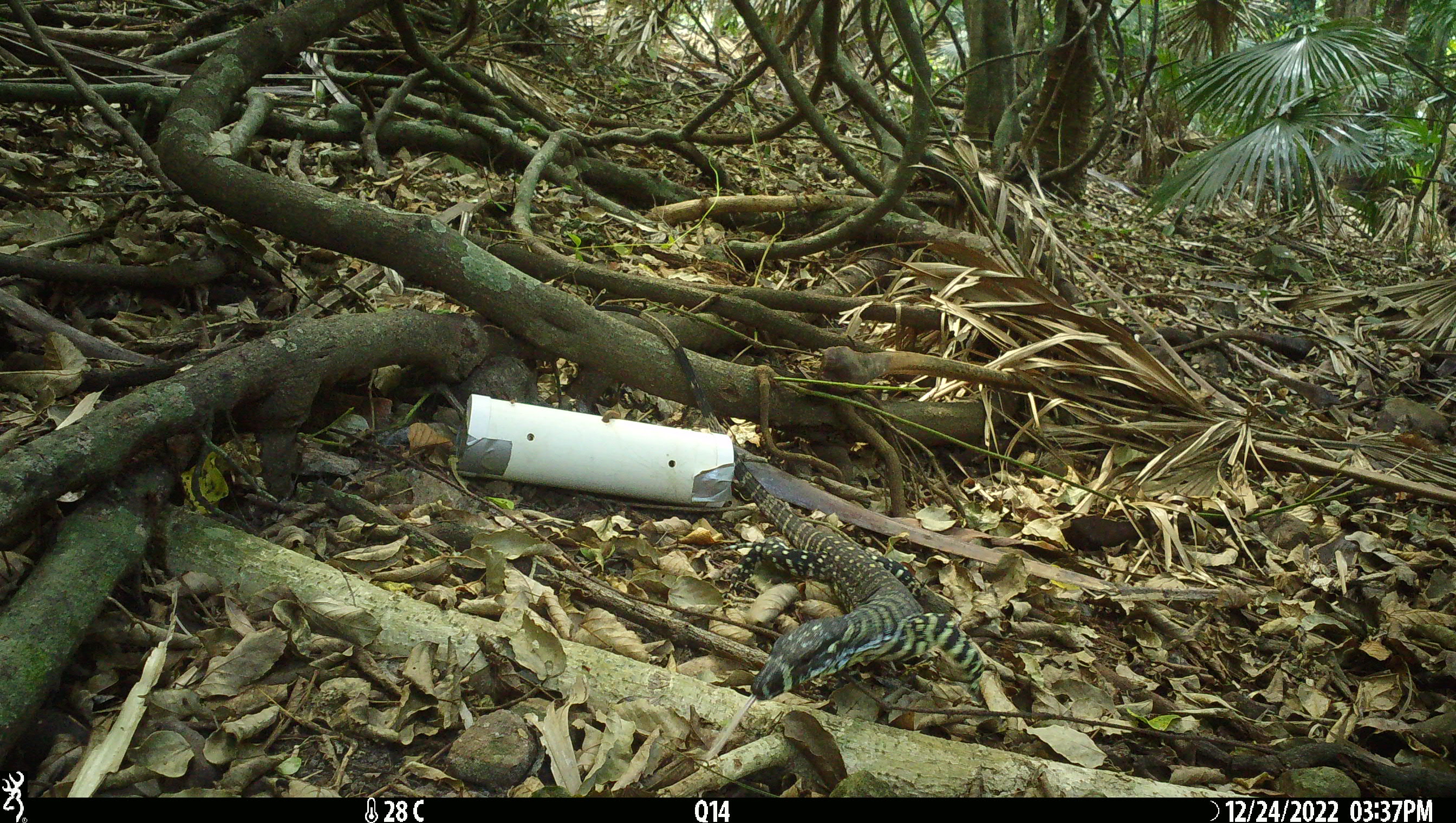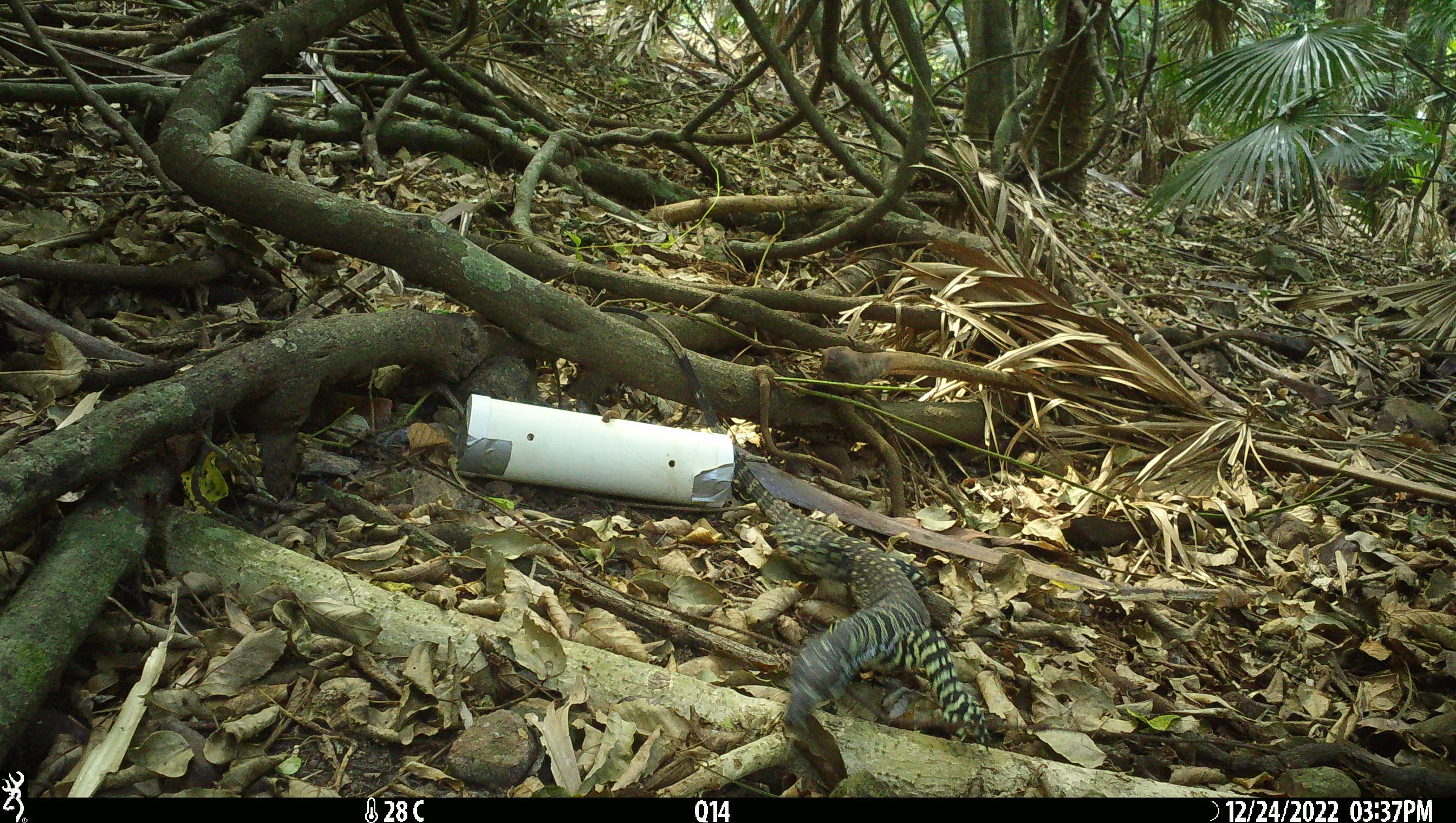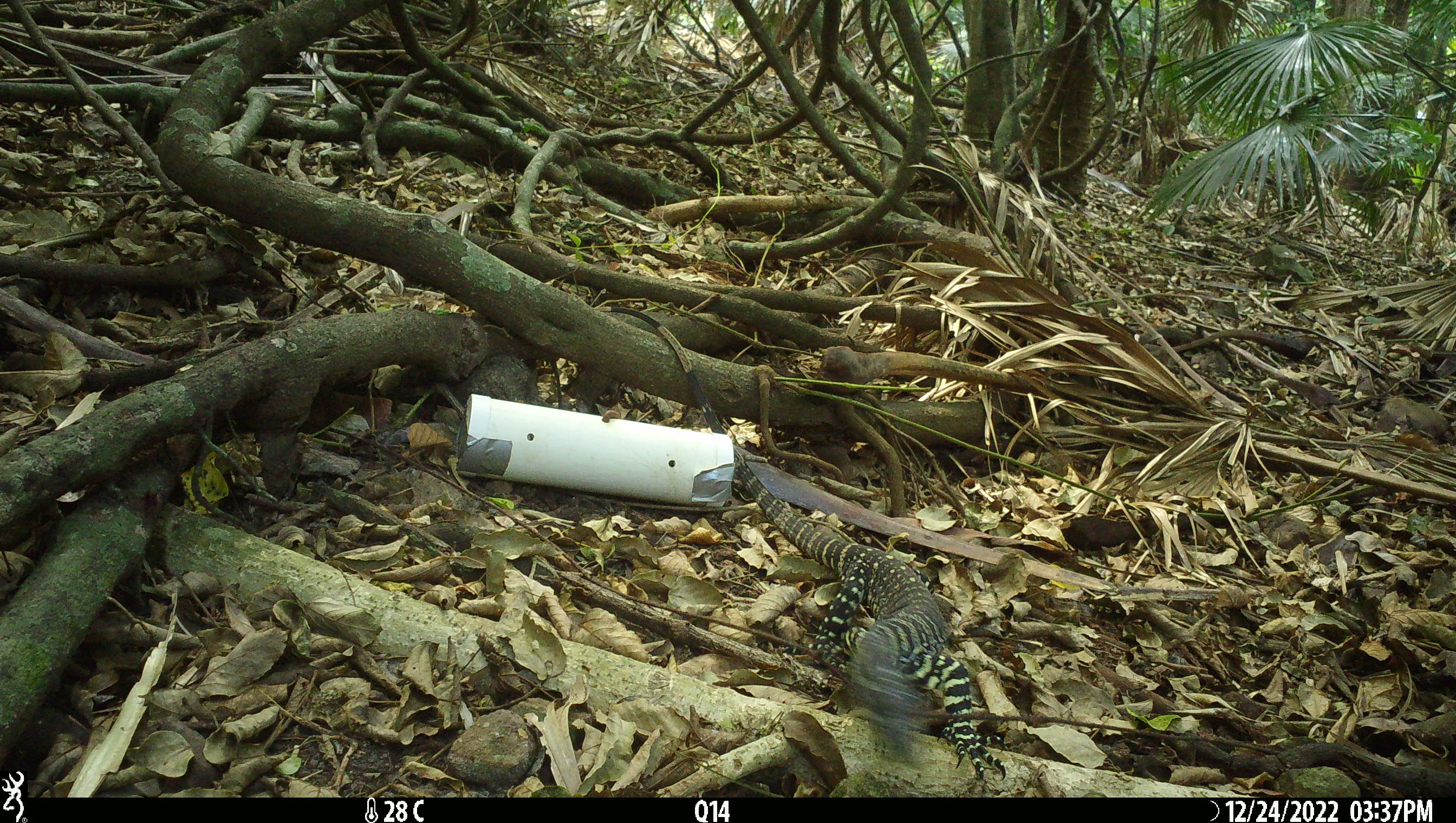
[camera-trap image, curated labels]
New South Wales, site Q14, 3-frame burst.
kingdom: Animalia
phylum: Chordata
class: Reptilia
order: Squamata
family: Varanidae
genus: Varanus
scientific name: Varanus varius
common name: lace monitor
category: goanna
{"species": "goanna (lace monitor) (Varanus varius)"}